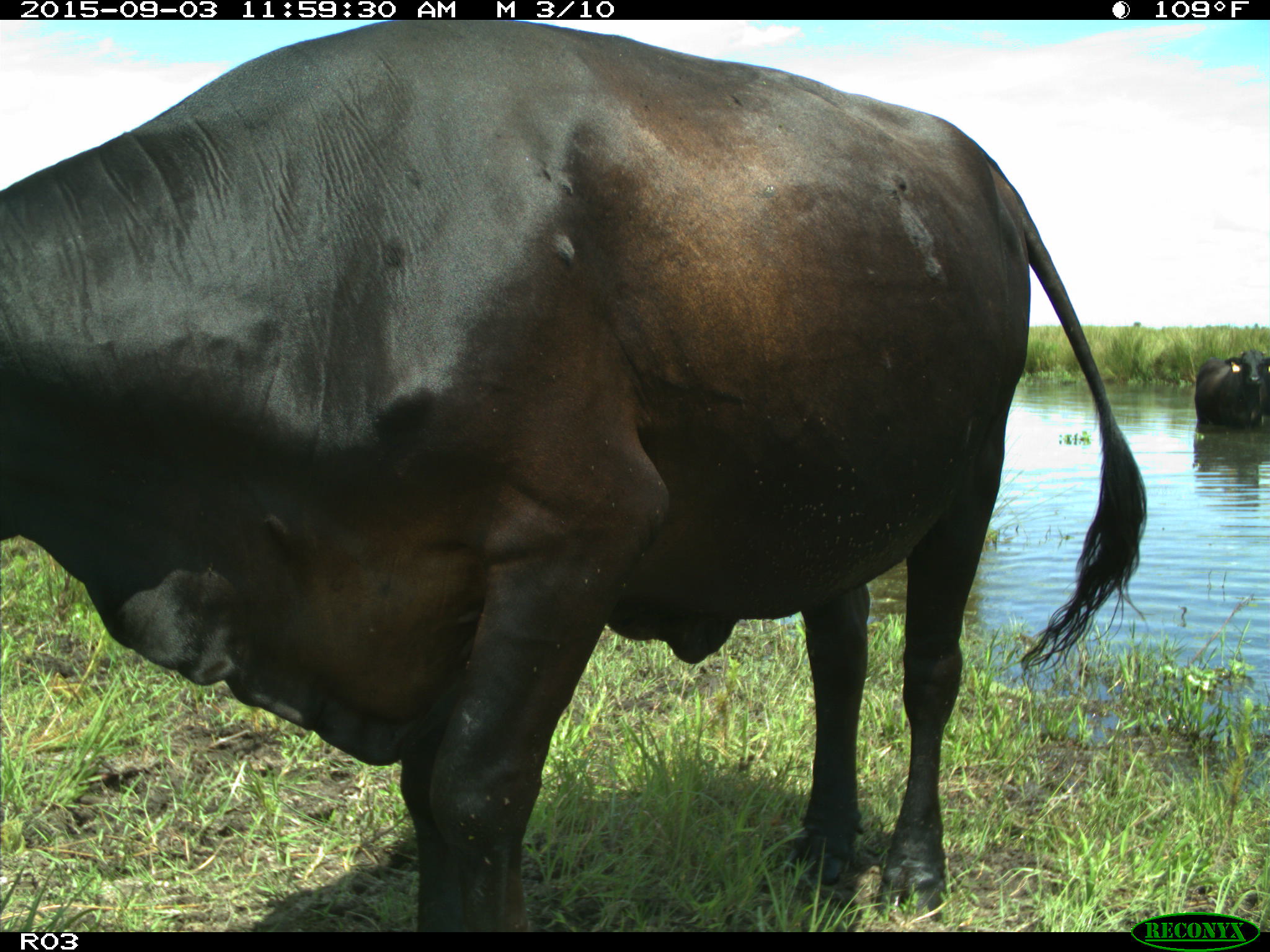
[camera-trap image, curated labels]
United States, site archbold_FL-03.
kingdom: Animalia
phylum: Chordata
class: Mammalia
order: Artiodactyla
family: Bovidae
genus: Bos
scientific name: Bos taurus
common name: domestic cow